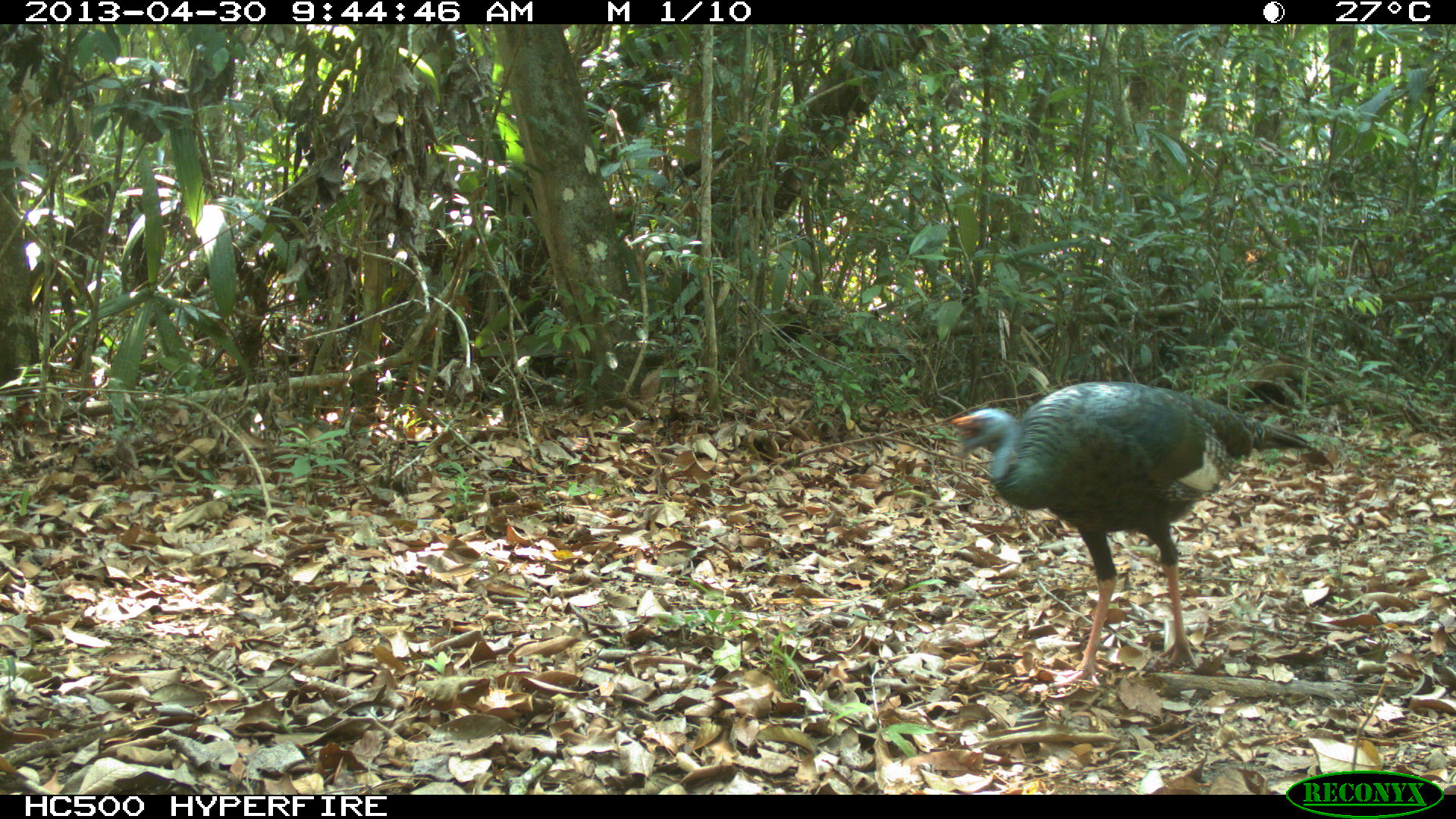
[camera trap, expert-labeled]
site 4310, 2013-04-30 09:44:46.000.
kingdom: Animalia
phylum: Chordata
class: Aves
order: Galliformes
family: Phasianidae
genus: Meleagris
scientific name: Meleagris ocellata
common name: ocellated turkey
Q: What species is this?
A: Meleagris ocellata (ocellated turkey).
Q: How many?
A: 2.